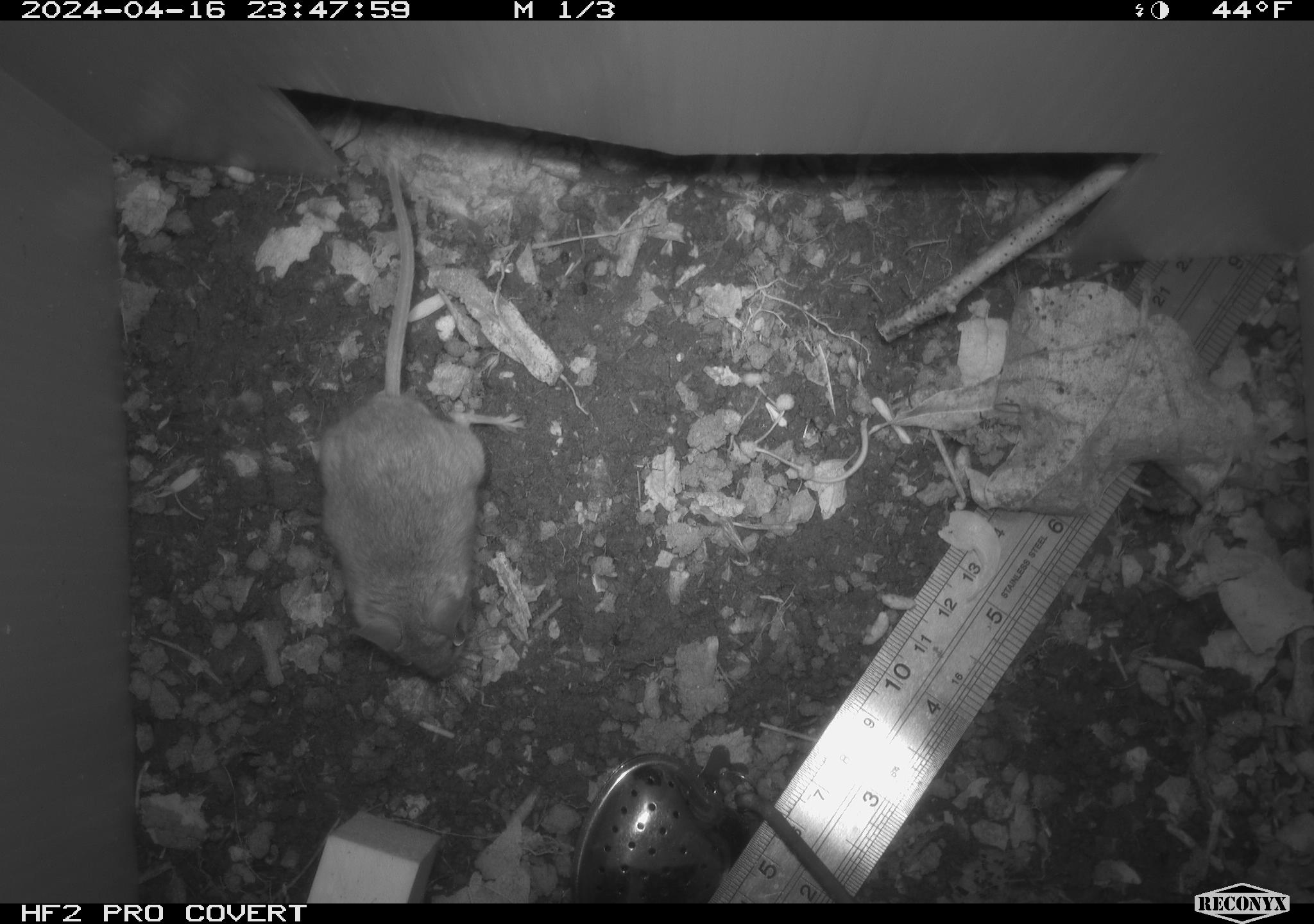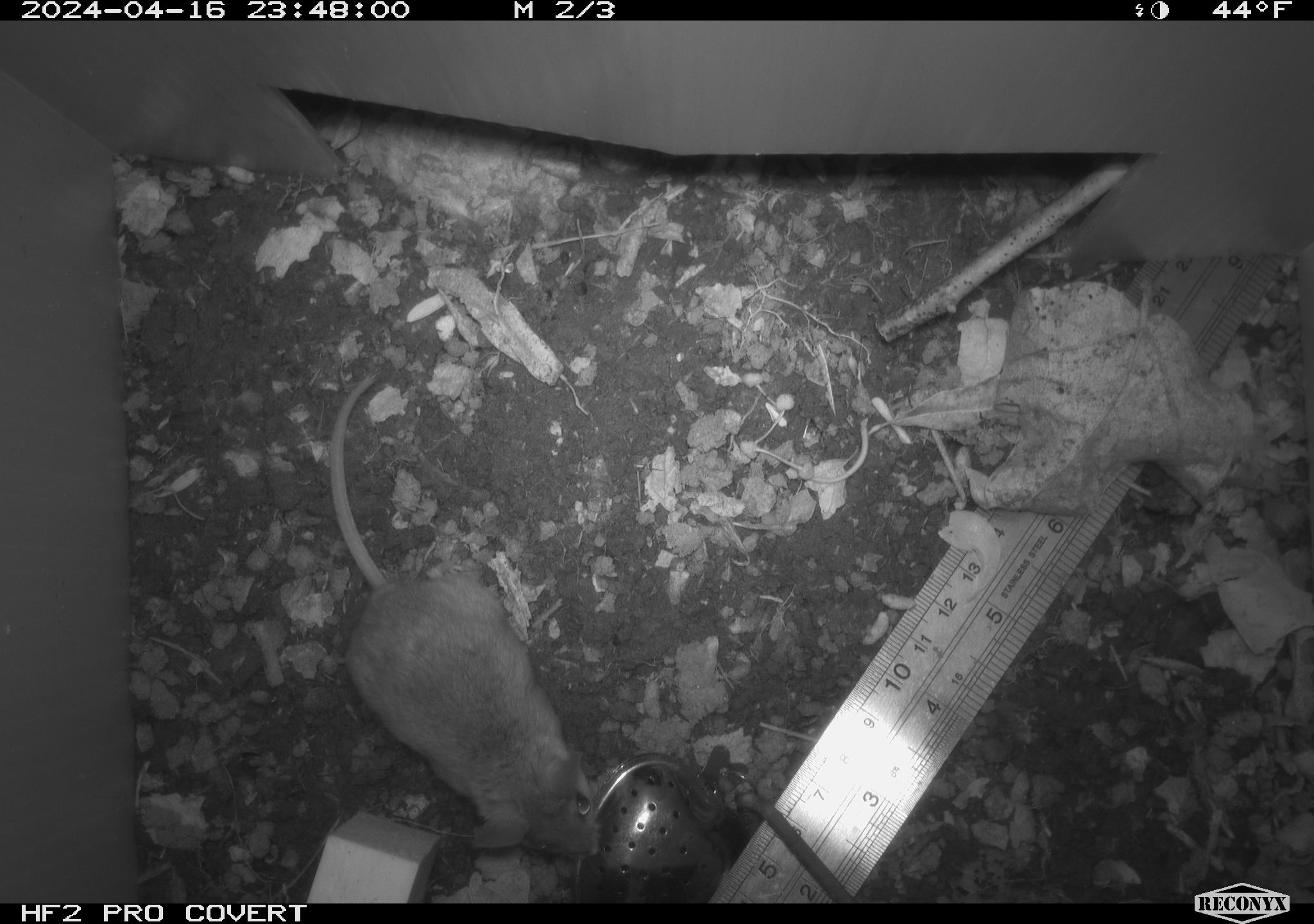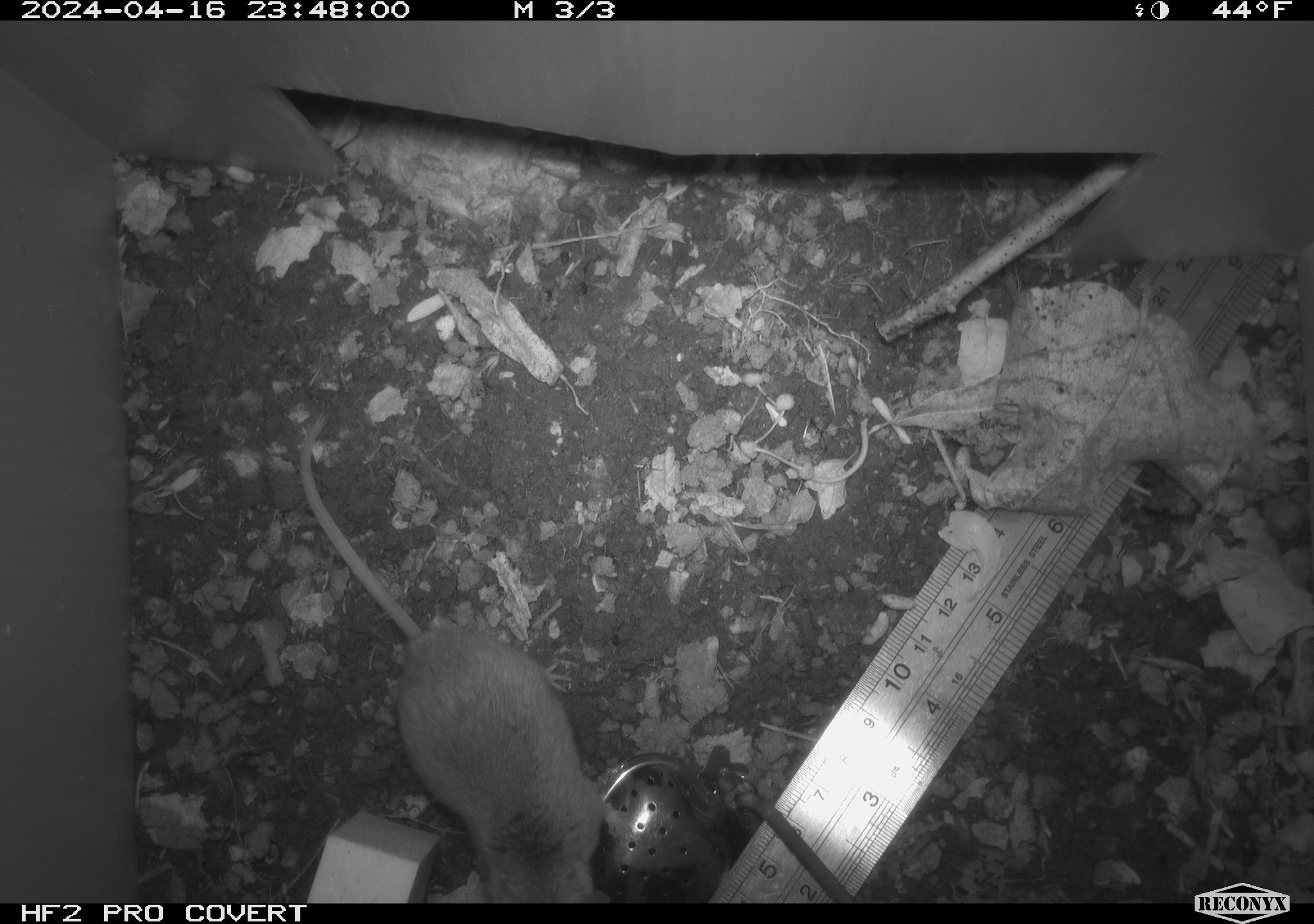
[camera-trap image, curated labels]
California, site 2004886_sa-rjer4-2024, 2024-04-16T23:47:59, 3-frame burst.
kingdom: Animalia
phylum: Chordata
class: Mammalia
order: Rodentia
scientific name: Rodentia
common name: mouse species